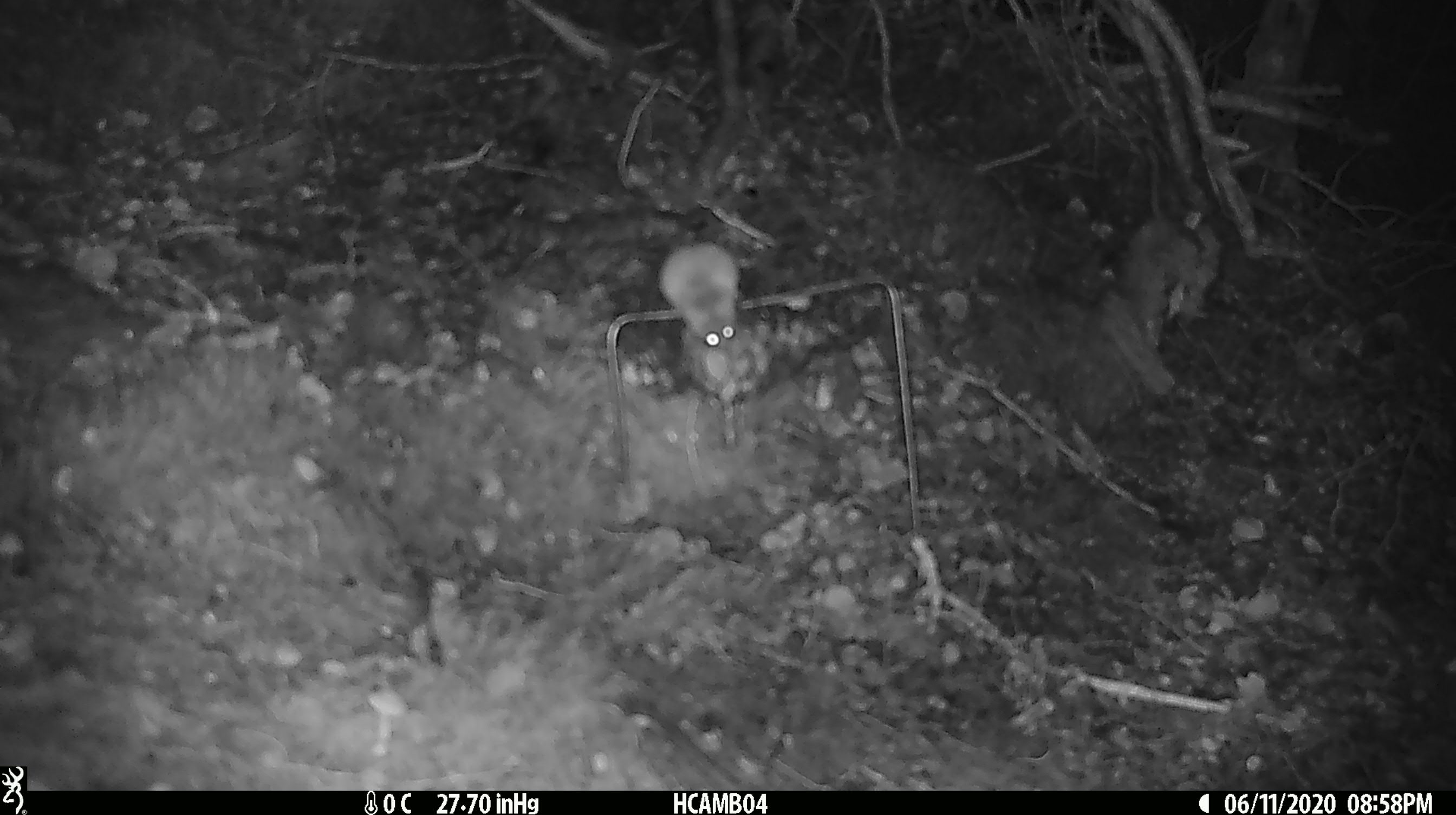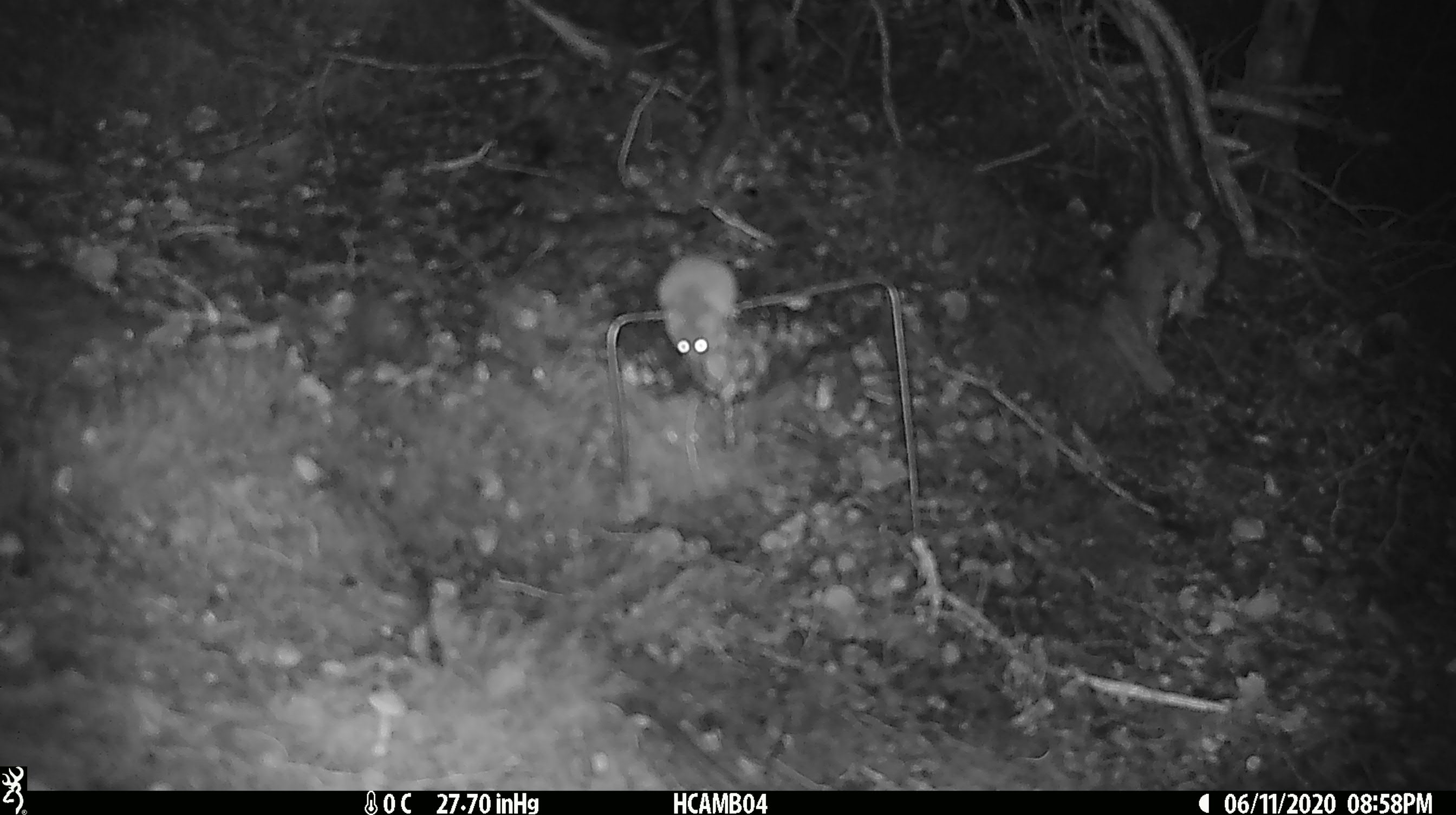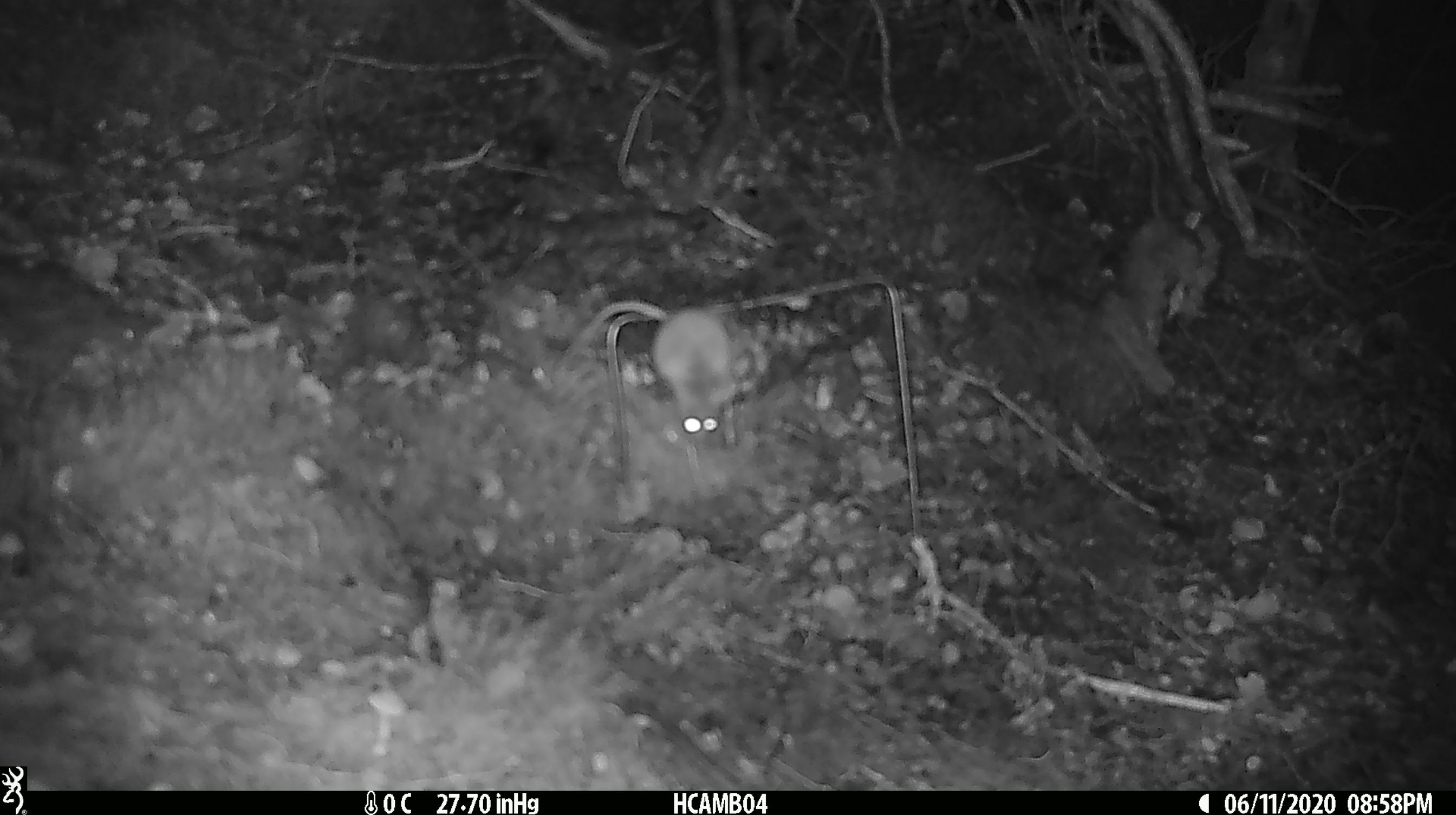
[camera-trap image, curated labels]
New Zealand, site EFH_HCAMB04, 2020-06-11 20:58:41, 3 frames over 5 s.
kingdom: Animalia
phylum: Chordata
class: Mammalia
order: Rodentia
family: Muridae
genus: Mus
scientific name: Mus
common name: mouse